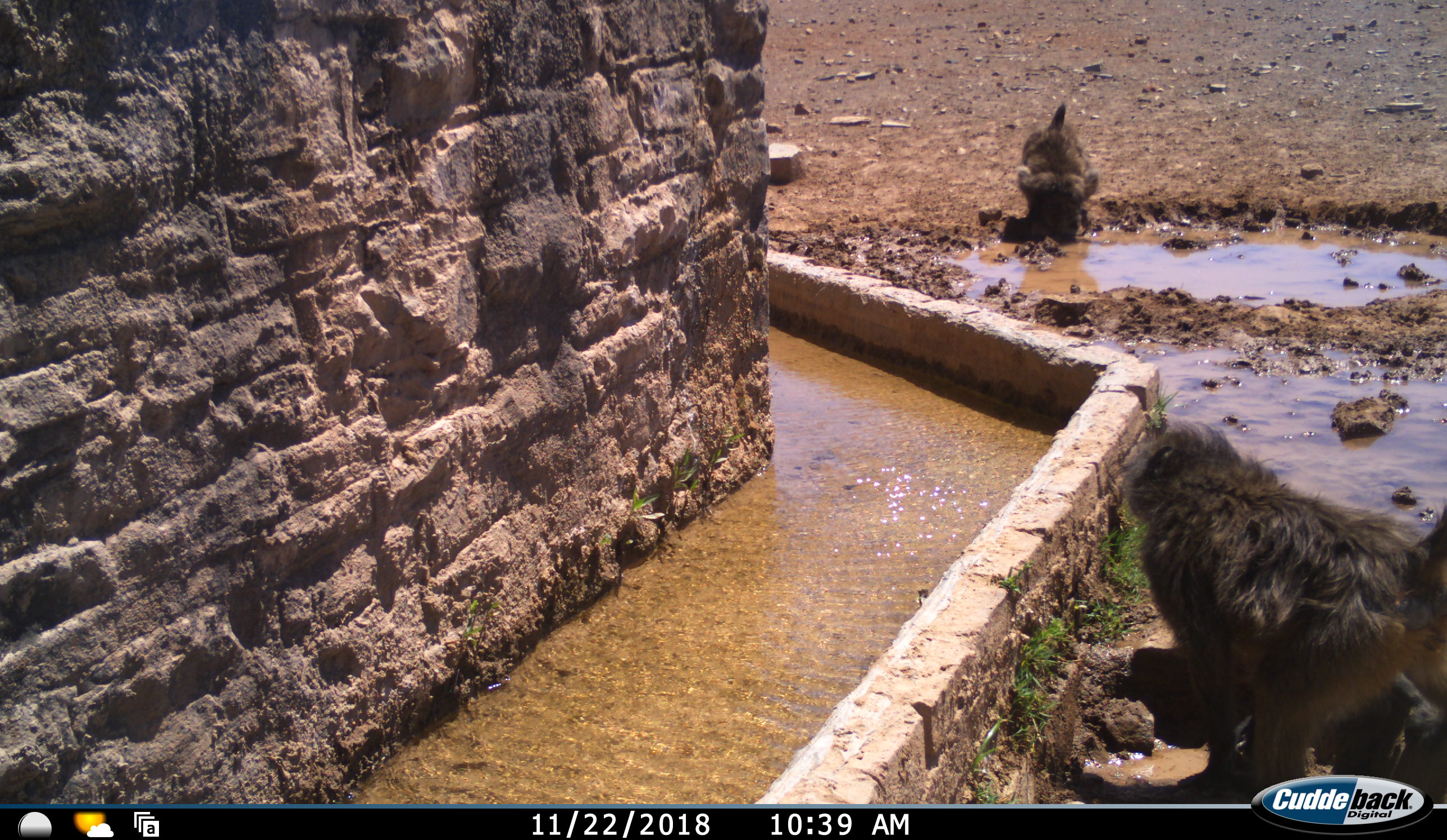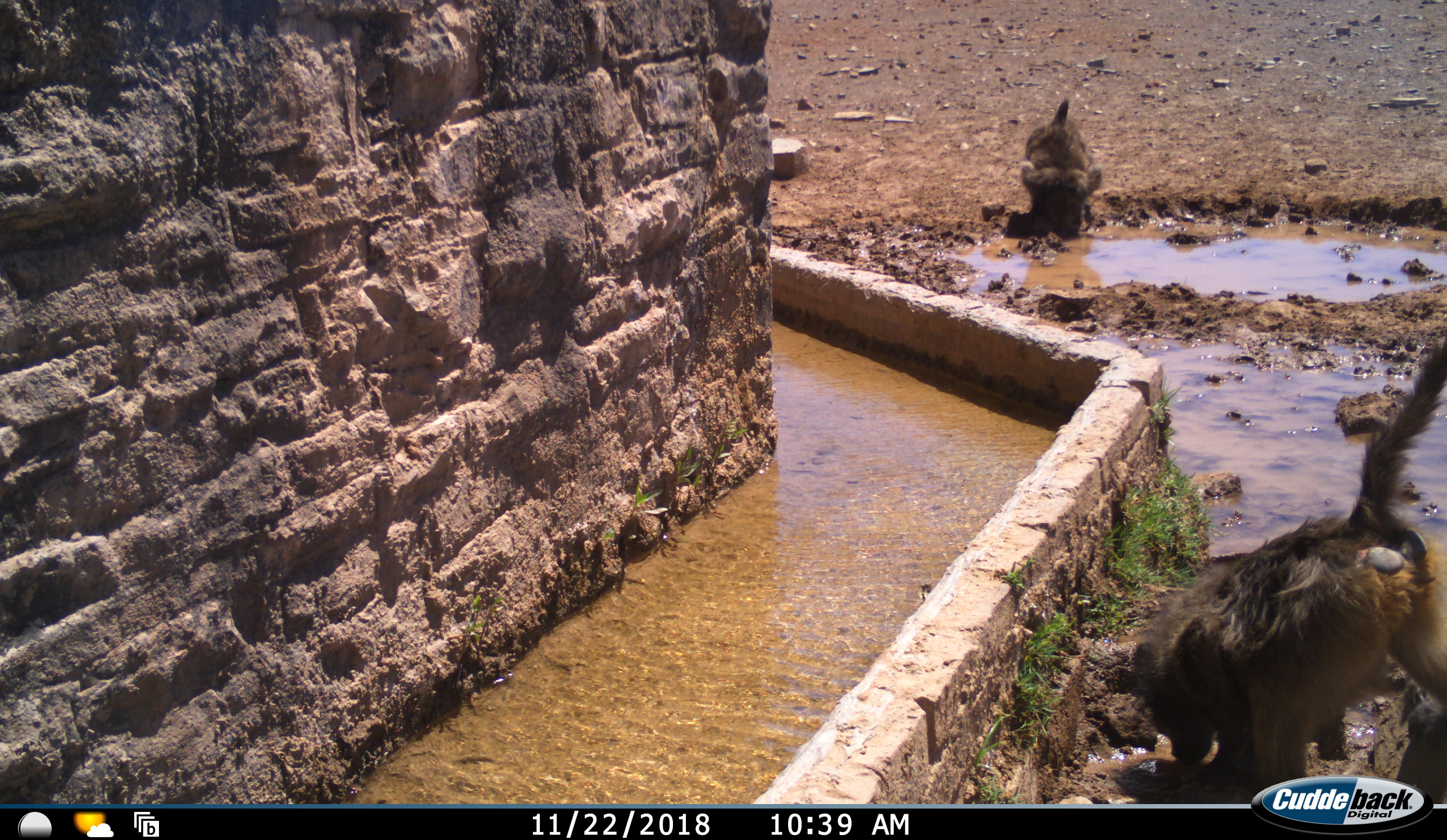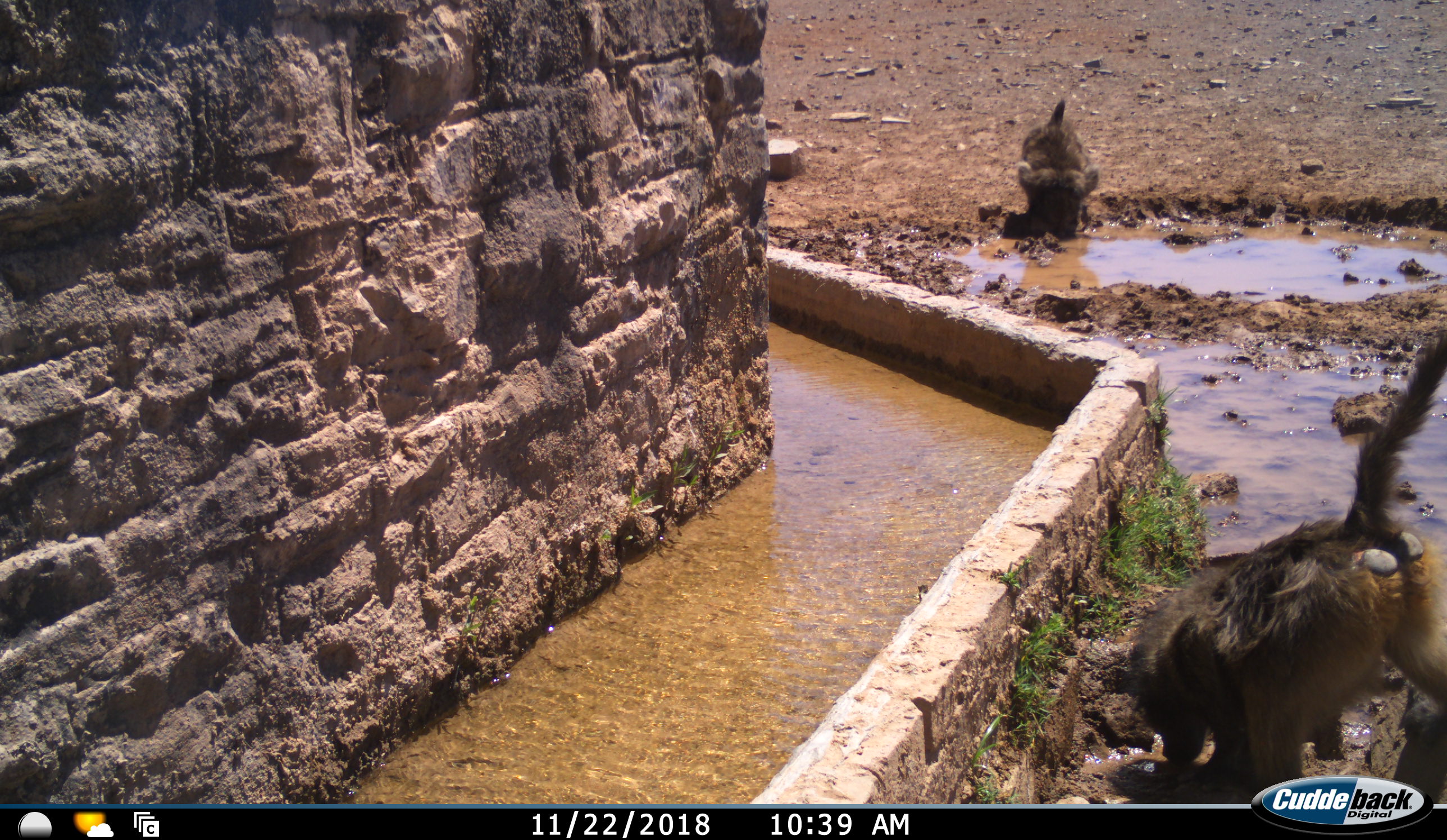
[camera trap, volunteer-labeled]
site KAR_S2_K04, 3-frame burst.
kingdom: Animalia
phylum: Chordata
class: Mammalia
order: Primates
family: Cercopithecidae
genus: Papio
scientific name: Papio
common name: baboon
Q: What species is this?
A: Baboon (Papio).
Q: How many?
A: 2.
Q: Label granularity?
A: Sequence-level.